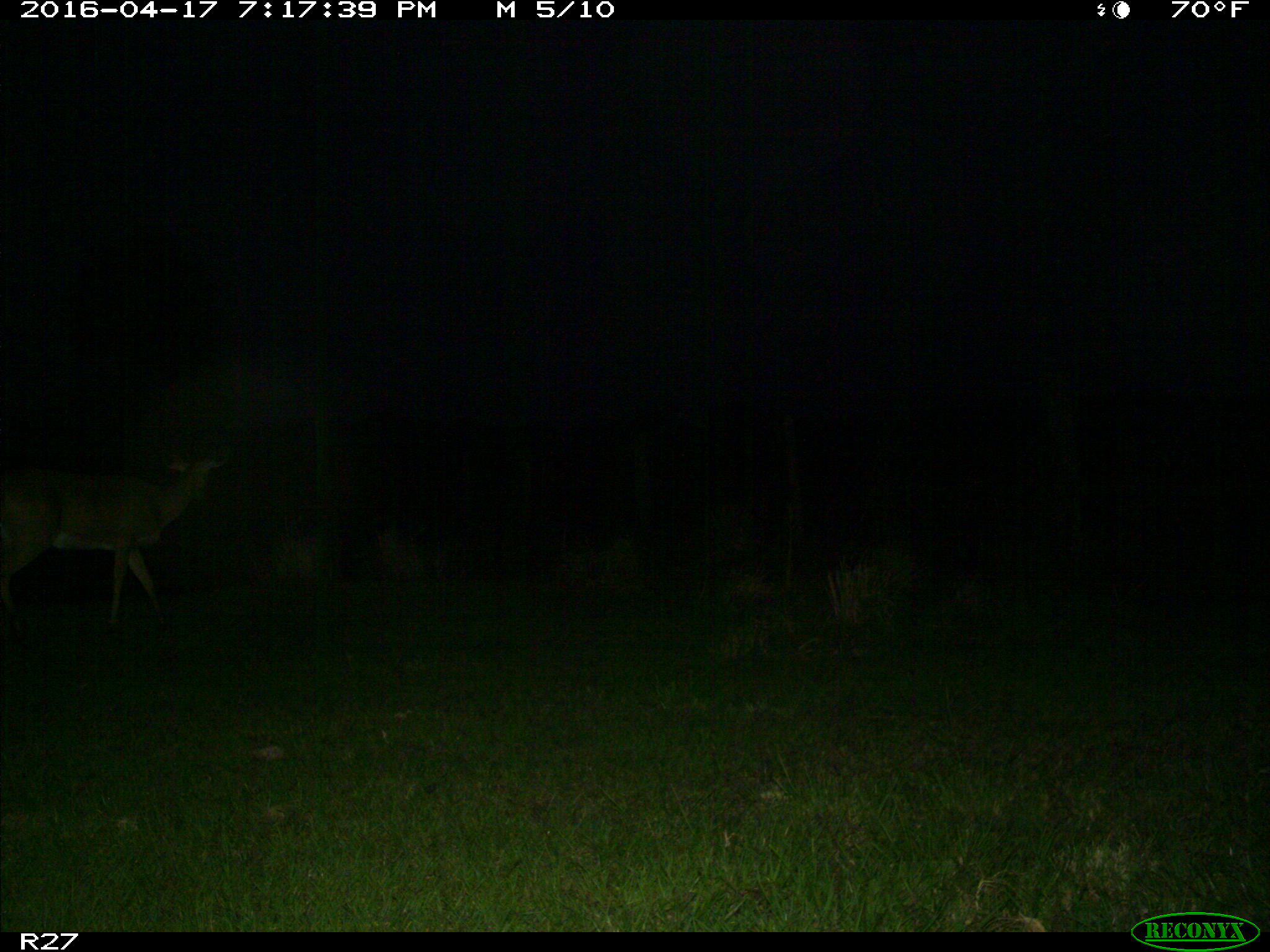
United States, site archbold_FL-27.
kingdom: Animalia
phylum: Chordata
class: Mammalia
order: Artiodactyla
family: Cervidae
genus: Odocoileus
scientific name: Odocoileus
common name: deer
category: unidentified deer